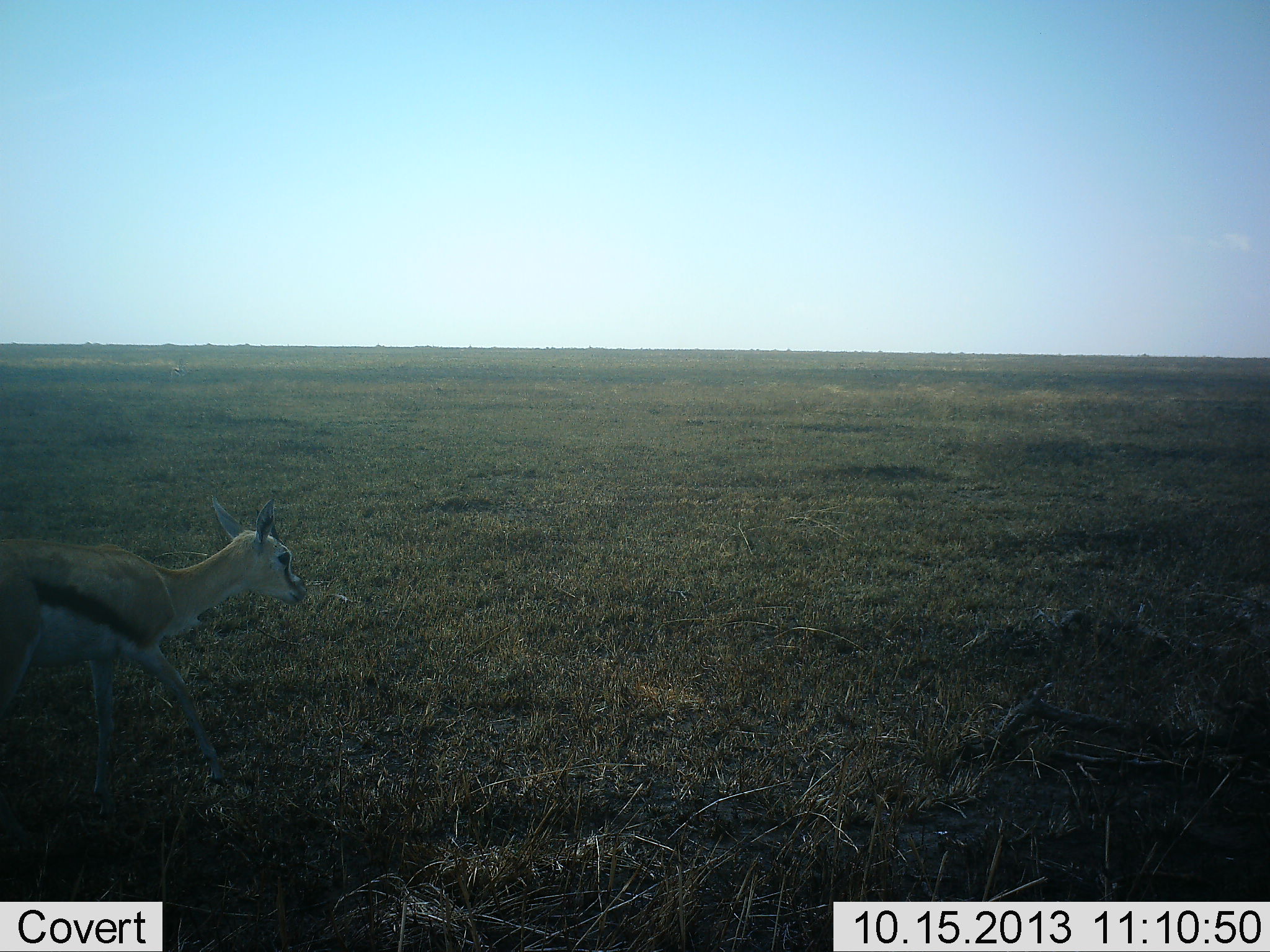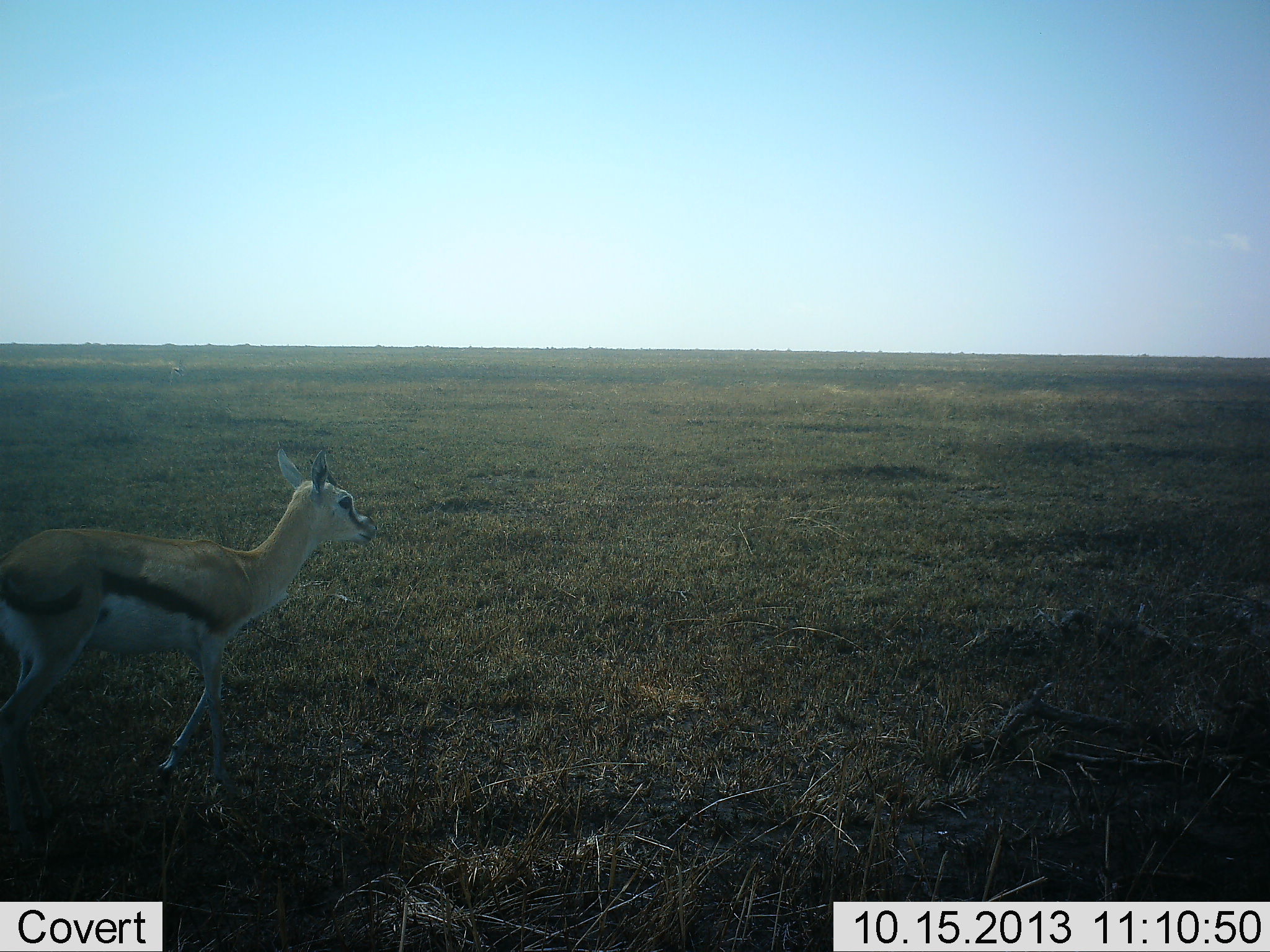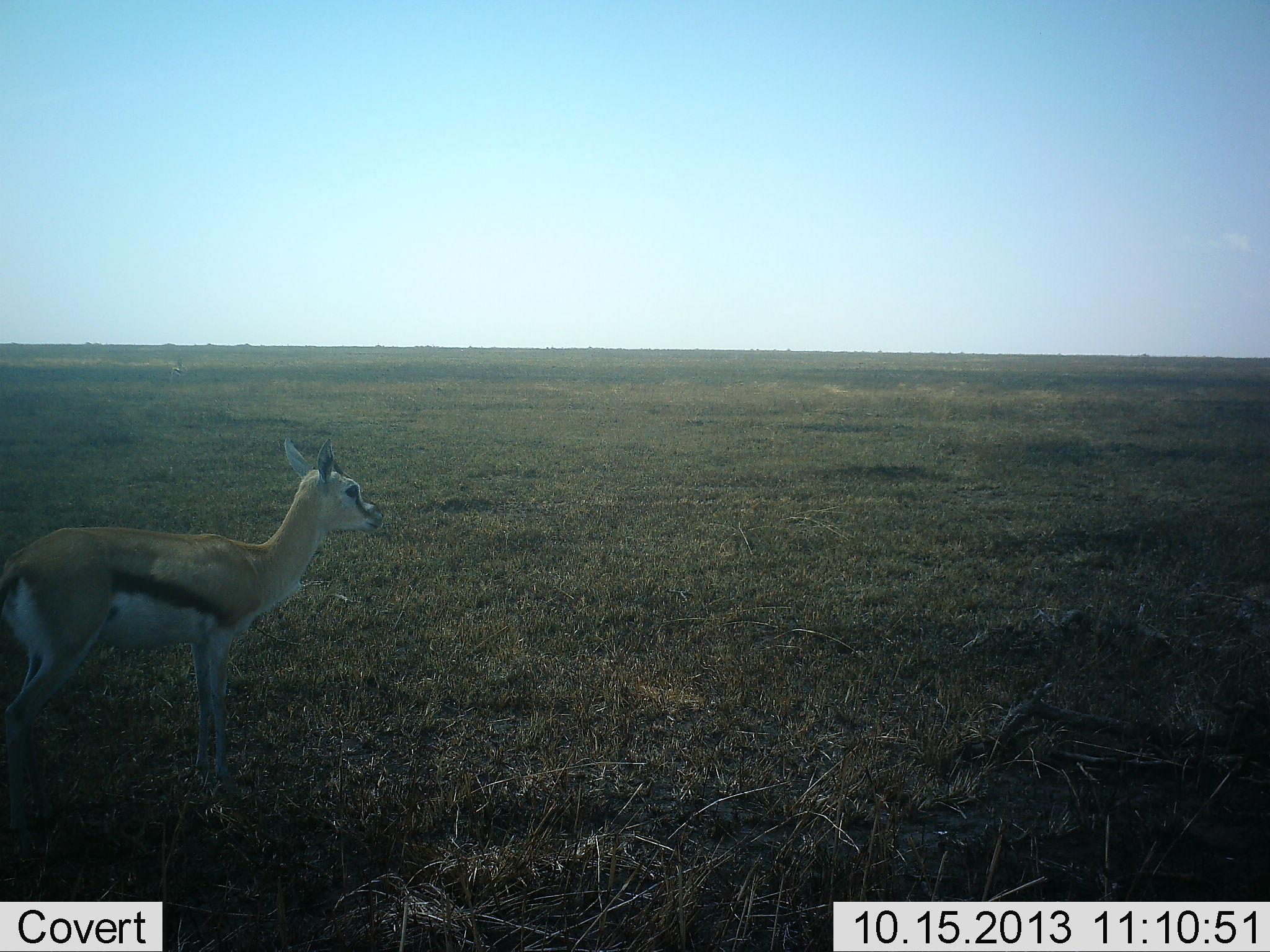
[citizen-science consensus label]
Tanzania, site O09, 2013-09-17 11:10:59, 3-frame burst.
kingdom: Animalia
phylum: Chordata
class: Mammalia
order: Artiodactyla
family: Bovidae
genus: Eudorcas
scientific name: Eudorcas thomsonii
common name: thomson's gazelle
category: gazellethomsons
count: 1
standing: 14%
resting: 0%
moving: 86%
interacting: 0%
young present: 10%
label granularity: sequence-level